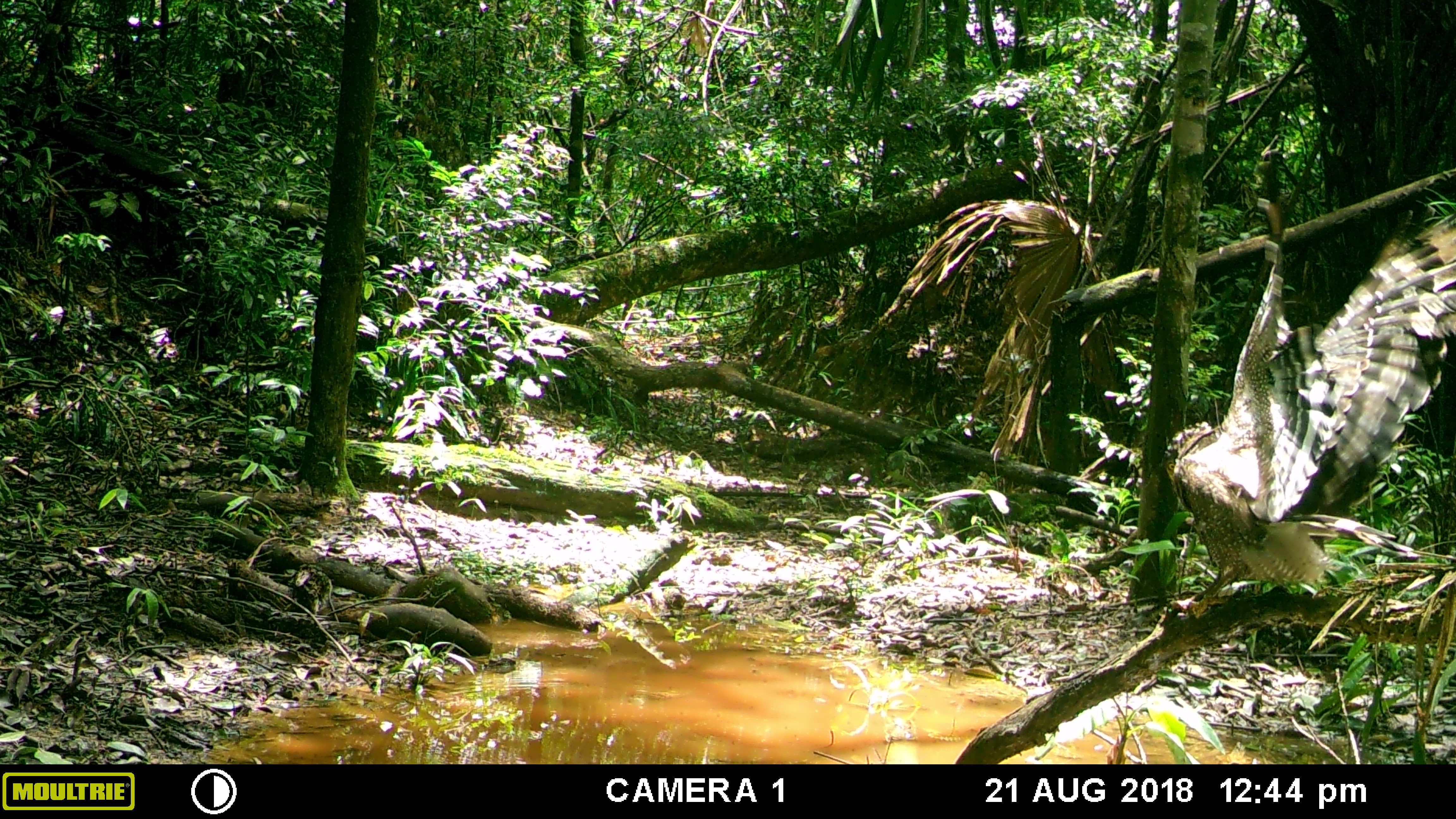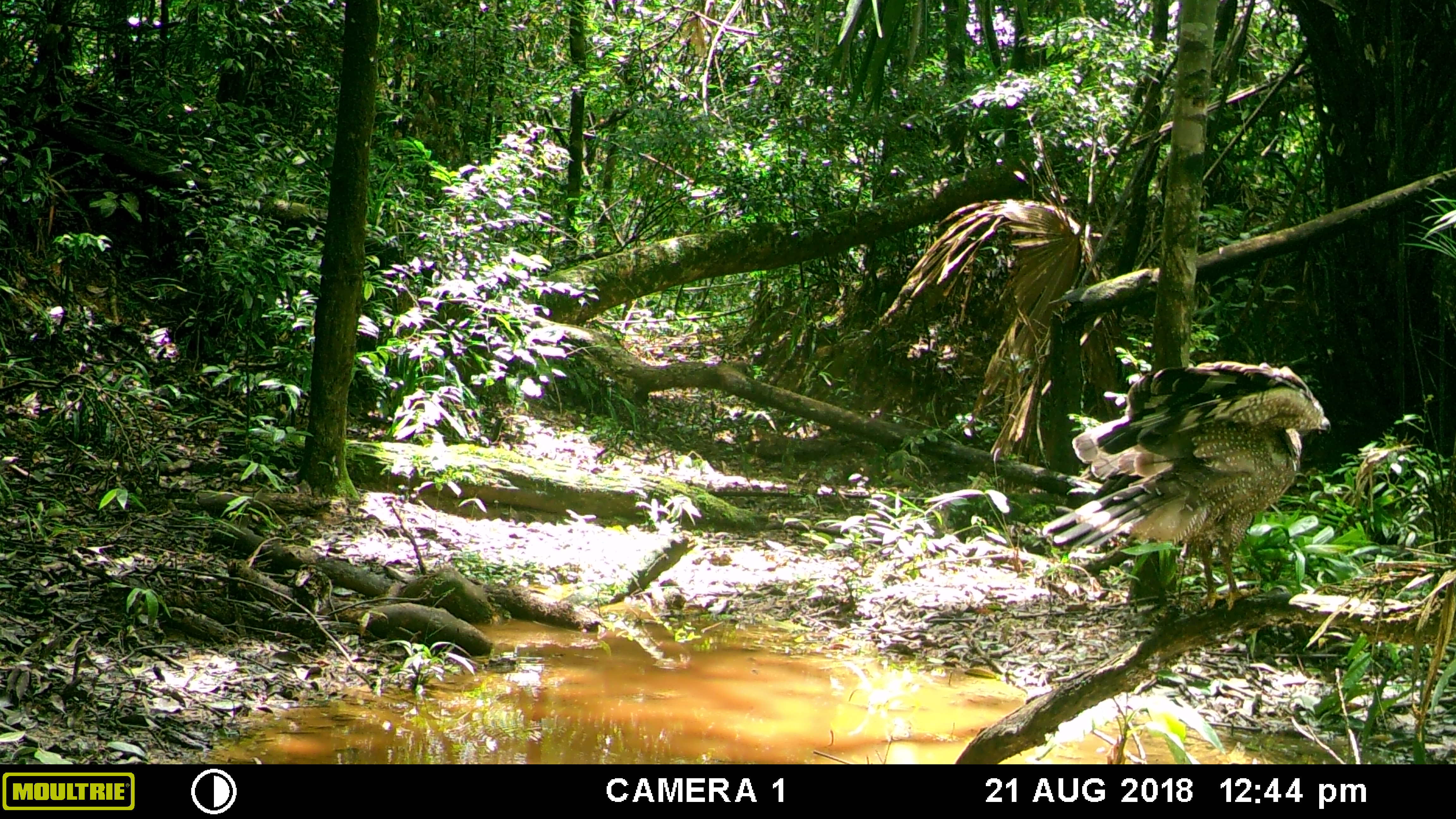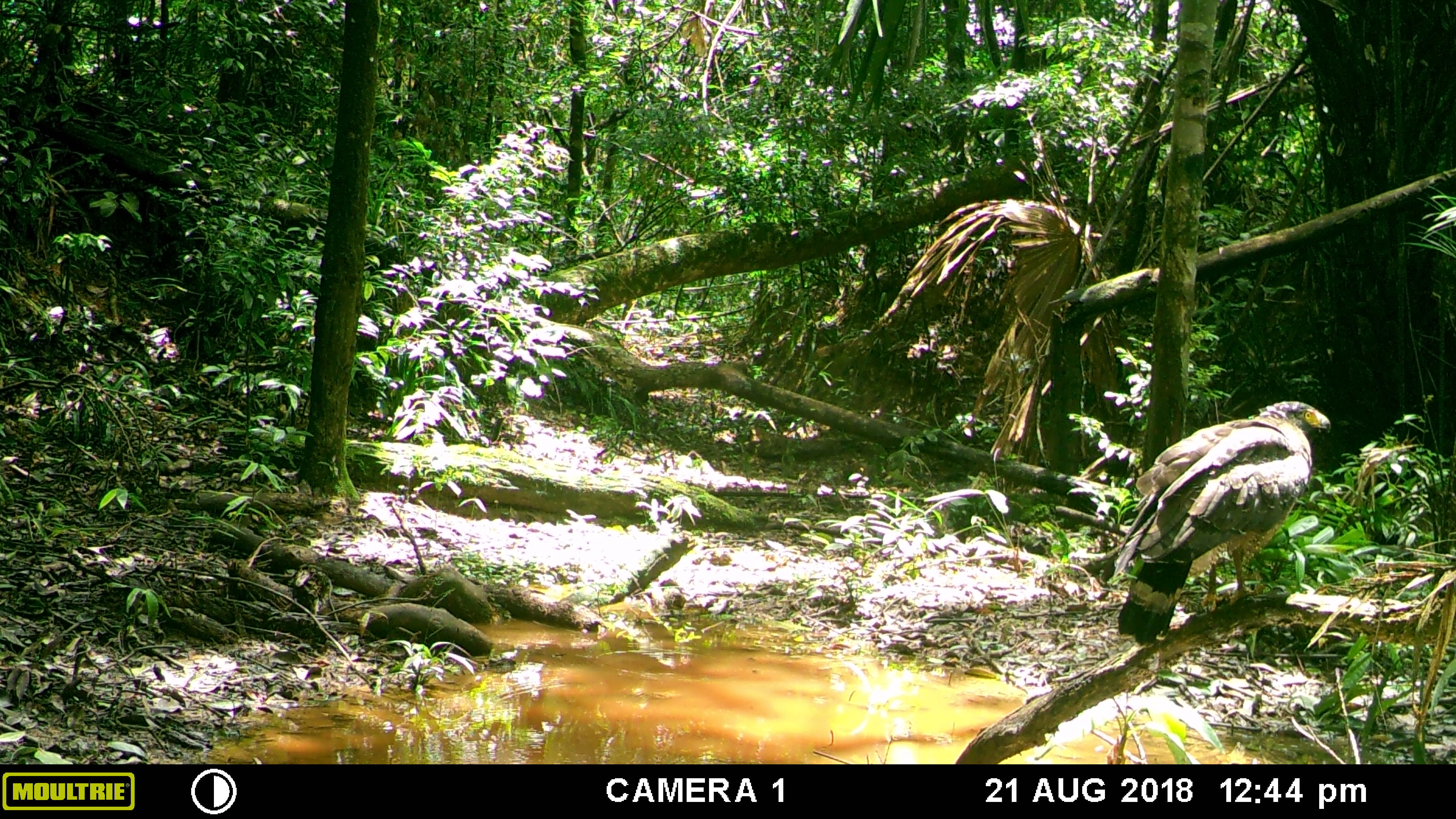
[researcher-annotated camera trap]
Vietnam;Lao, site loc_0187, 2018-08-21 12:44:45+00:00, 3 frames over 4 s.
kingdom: Animalia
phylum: Chordata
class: Aves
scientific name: Aves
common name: bird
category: unidentified bird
Unidentified bird (bird) (Aves). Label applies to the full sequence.